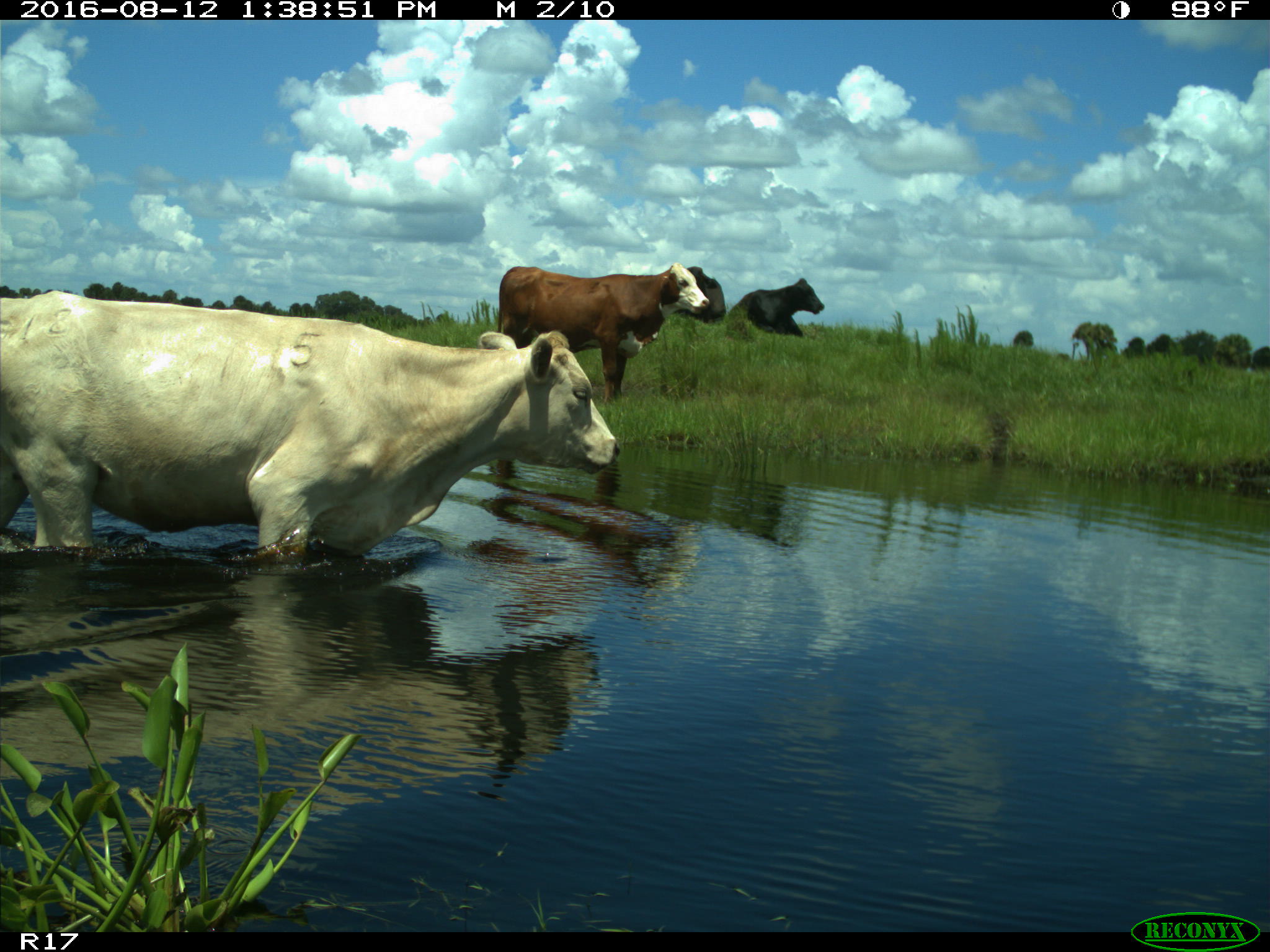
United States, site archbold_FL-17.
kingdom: Animalia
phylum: Chordata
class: Mammalia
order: Artiodactyla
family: Bovidae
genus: Bos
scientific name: Bos taurus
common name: domestic cow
Bos taurus (domestic cow).